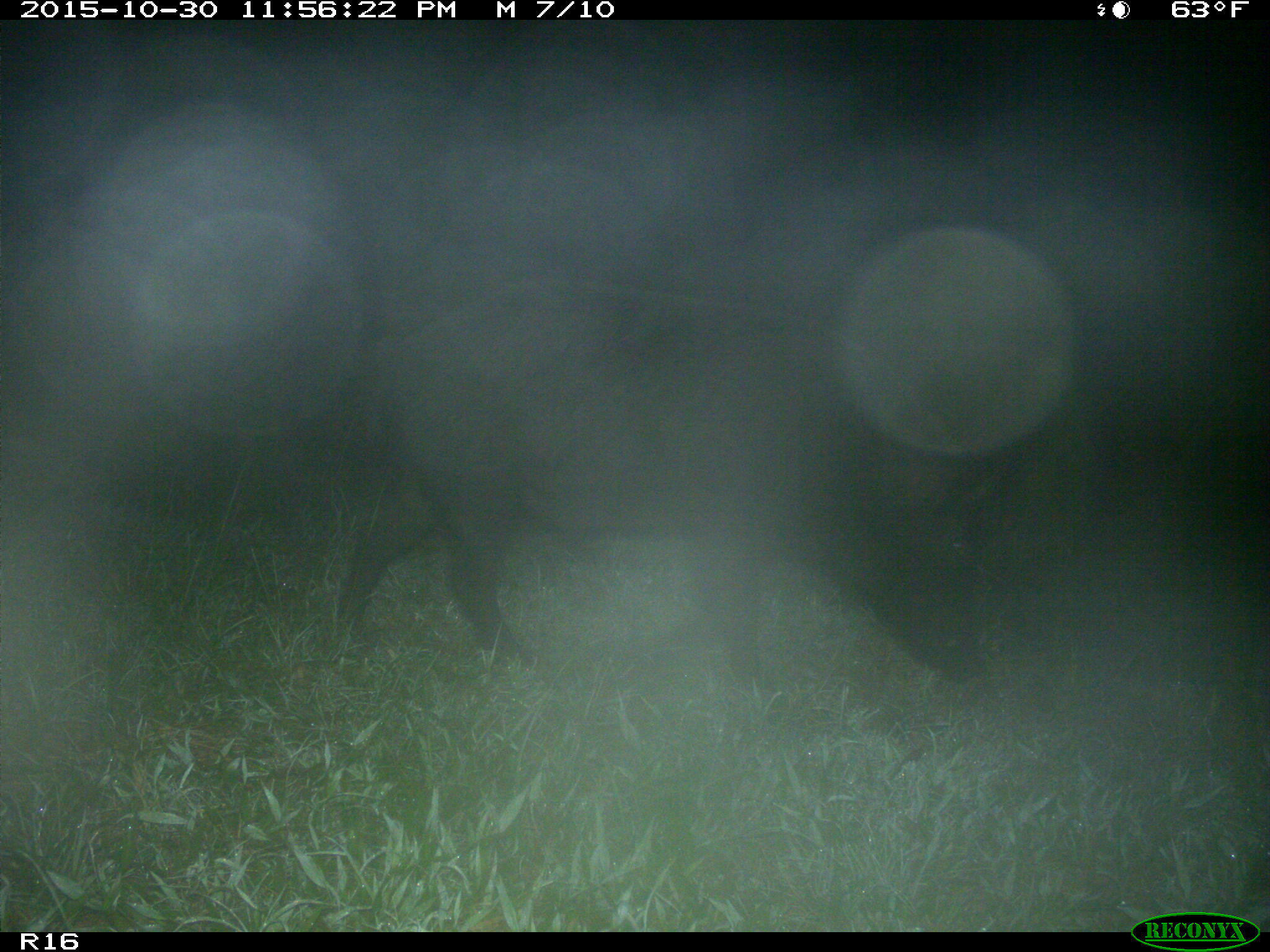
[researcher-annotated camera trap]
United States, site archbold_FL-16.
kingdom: Animalia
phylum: Chordata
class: Mammalia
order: Artiodactyla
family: Suidae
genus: Sus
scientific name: Sus scrofa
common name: wild boar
Sus scrofa (wild boar).